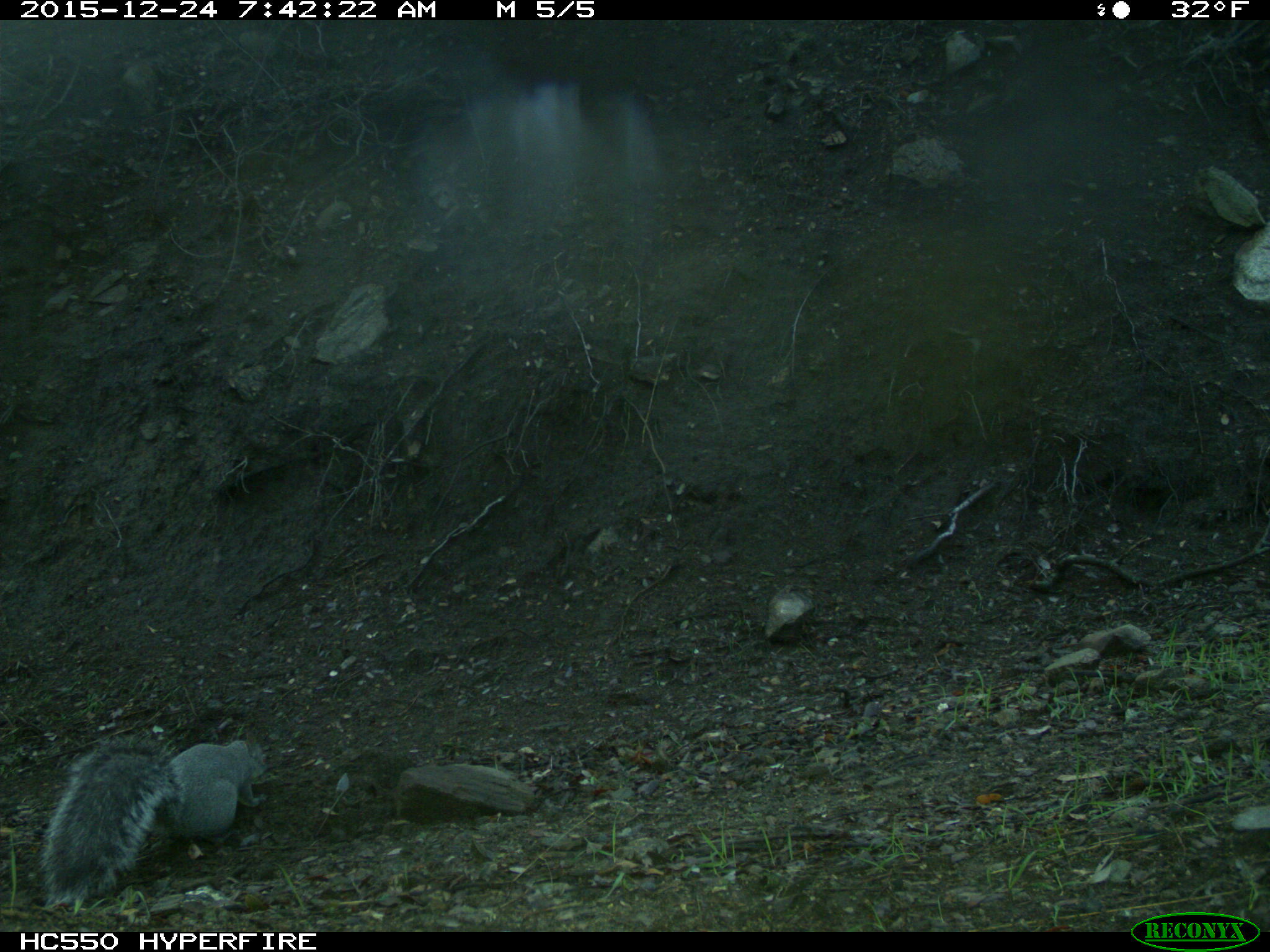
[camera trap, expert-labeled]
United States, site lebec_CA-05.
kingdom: Animalia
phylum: Chordata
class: Mammalia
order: Rodentia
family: Sciuridae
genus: Sciurus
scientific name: Sciurus carolinensis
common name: eastern gray squirrel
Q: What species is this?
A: Sciurus carolinensis (eastern gray squirrel).